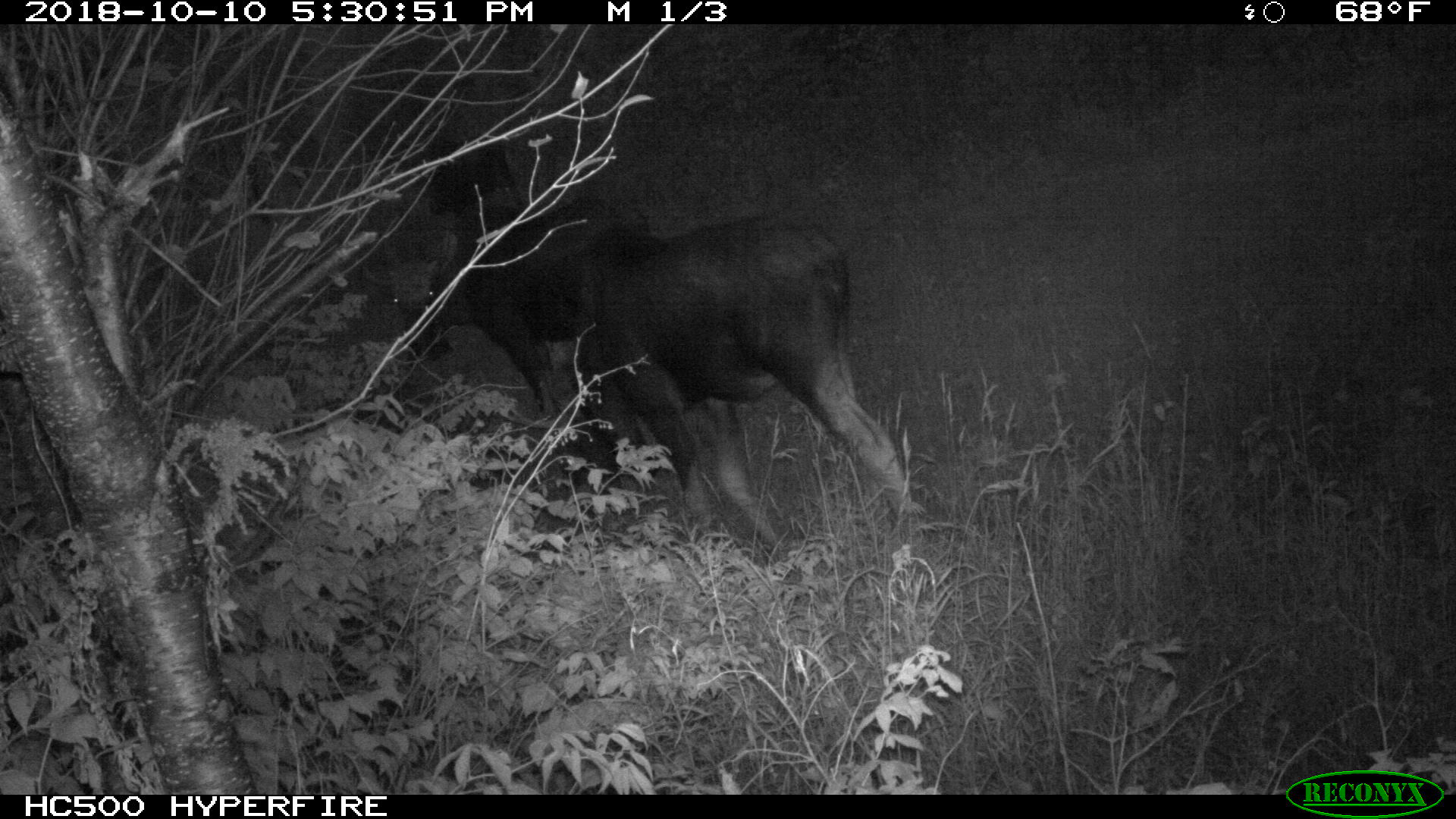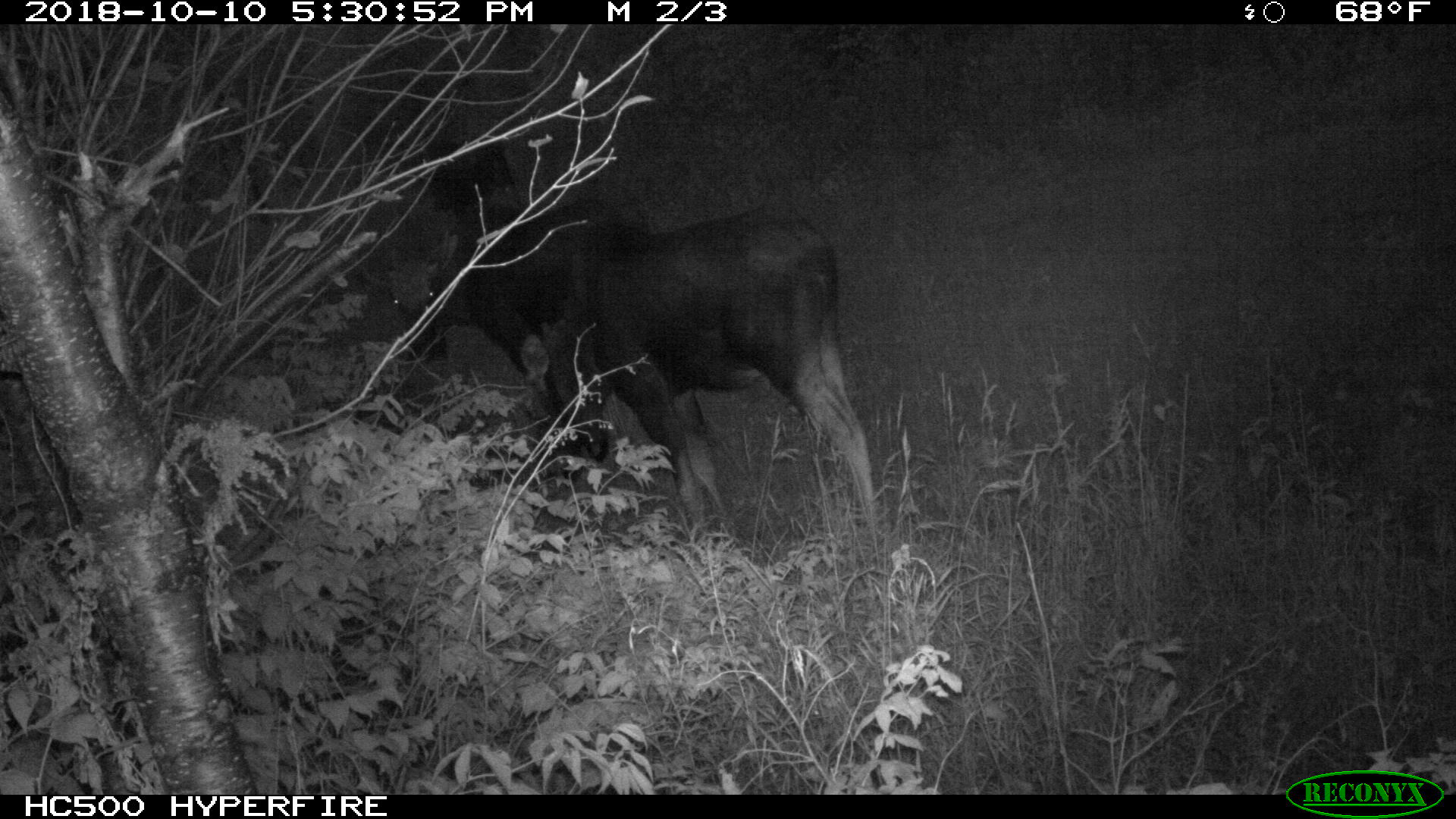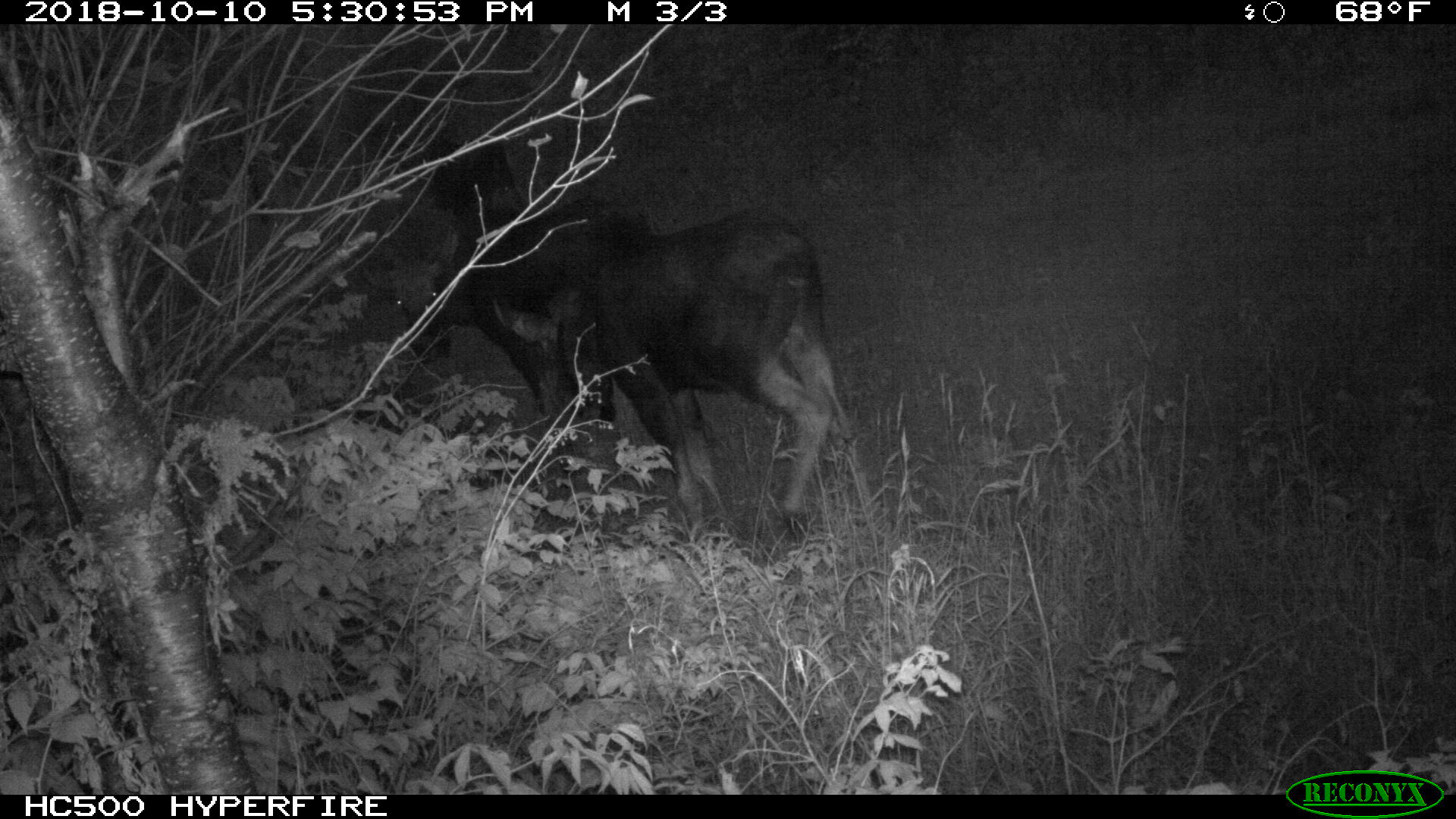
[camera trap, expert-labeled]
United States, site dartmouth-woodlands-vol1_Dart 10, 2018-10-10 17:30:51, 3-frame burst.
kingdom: Animalia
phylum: Chordata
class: Mammalia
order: Artiodactyla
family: Cervidae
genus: Alces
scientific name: Alces alces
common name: moose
Moose (Alces alces).